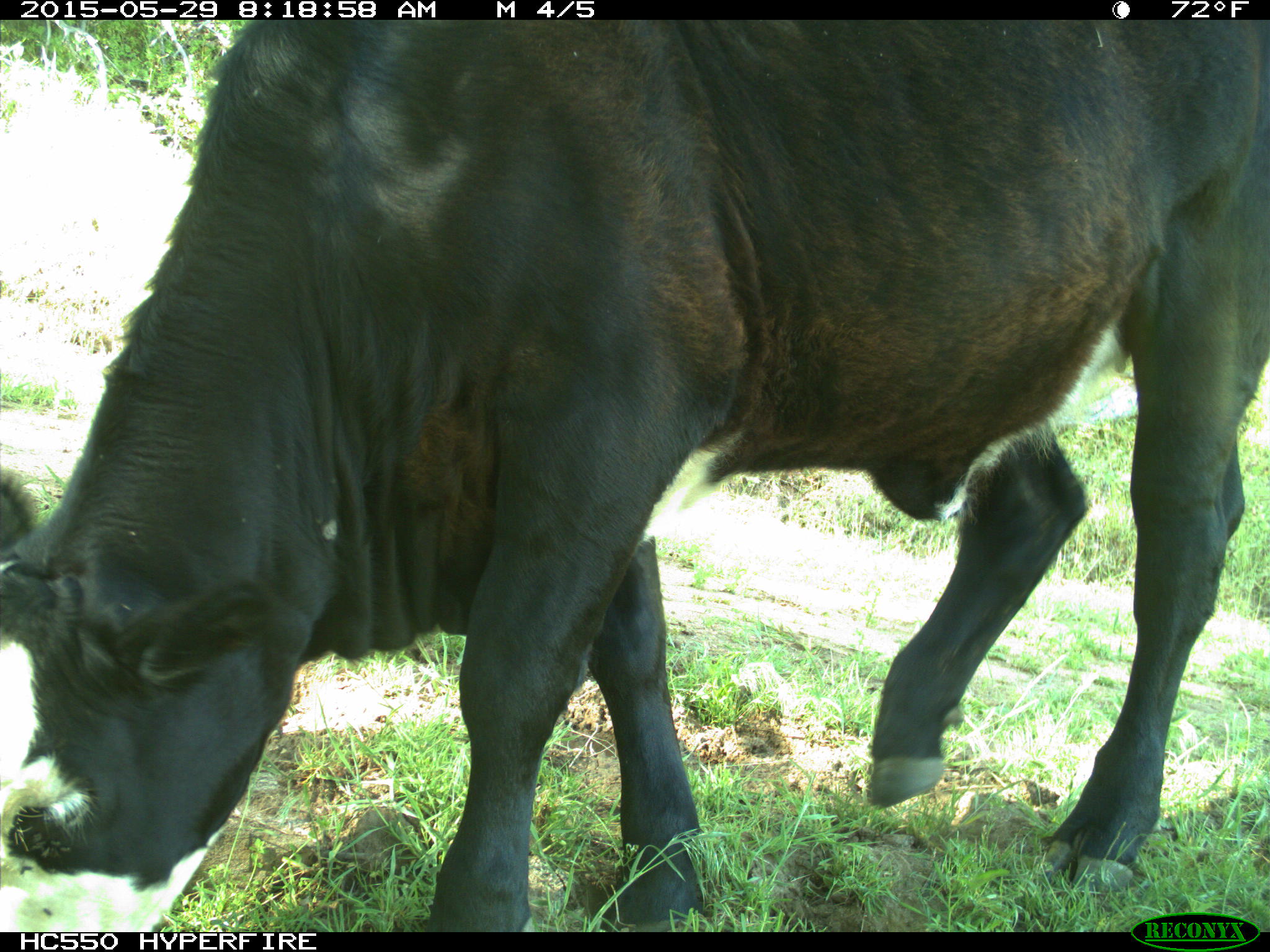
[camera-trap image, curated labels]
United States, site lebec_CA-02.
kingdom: Animalia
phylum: Chordata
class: Mammalia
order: Artiodactyla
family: Bovidae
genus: Bos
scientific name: Bos taurus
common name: domestic cow